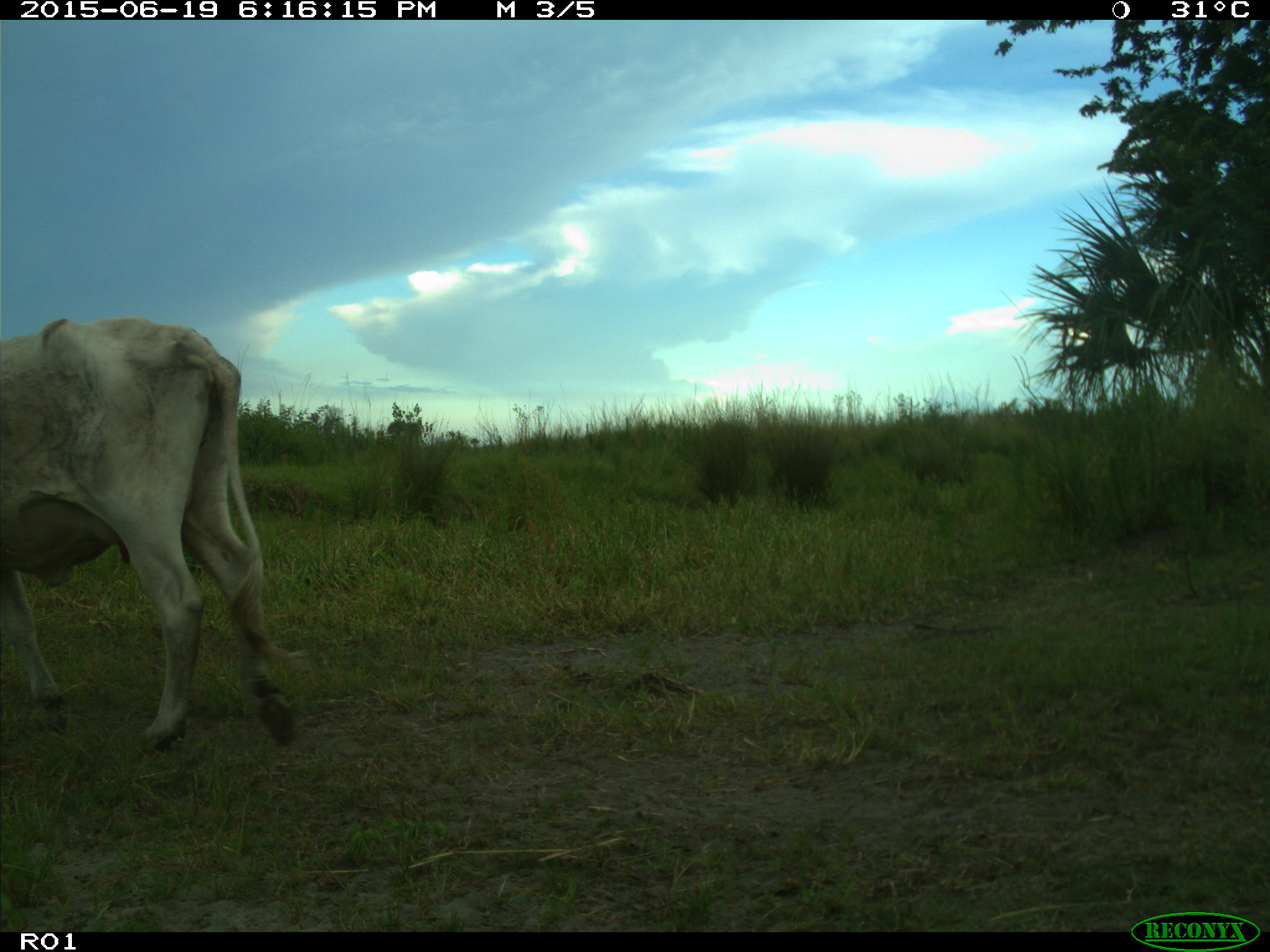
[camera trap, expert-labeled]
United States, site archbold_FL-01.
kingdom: Animalia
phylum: Chordata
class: Mammalia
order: Artiodactyla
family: Bovidae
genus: Bos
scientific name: Bos taurus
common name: domestic cow